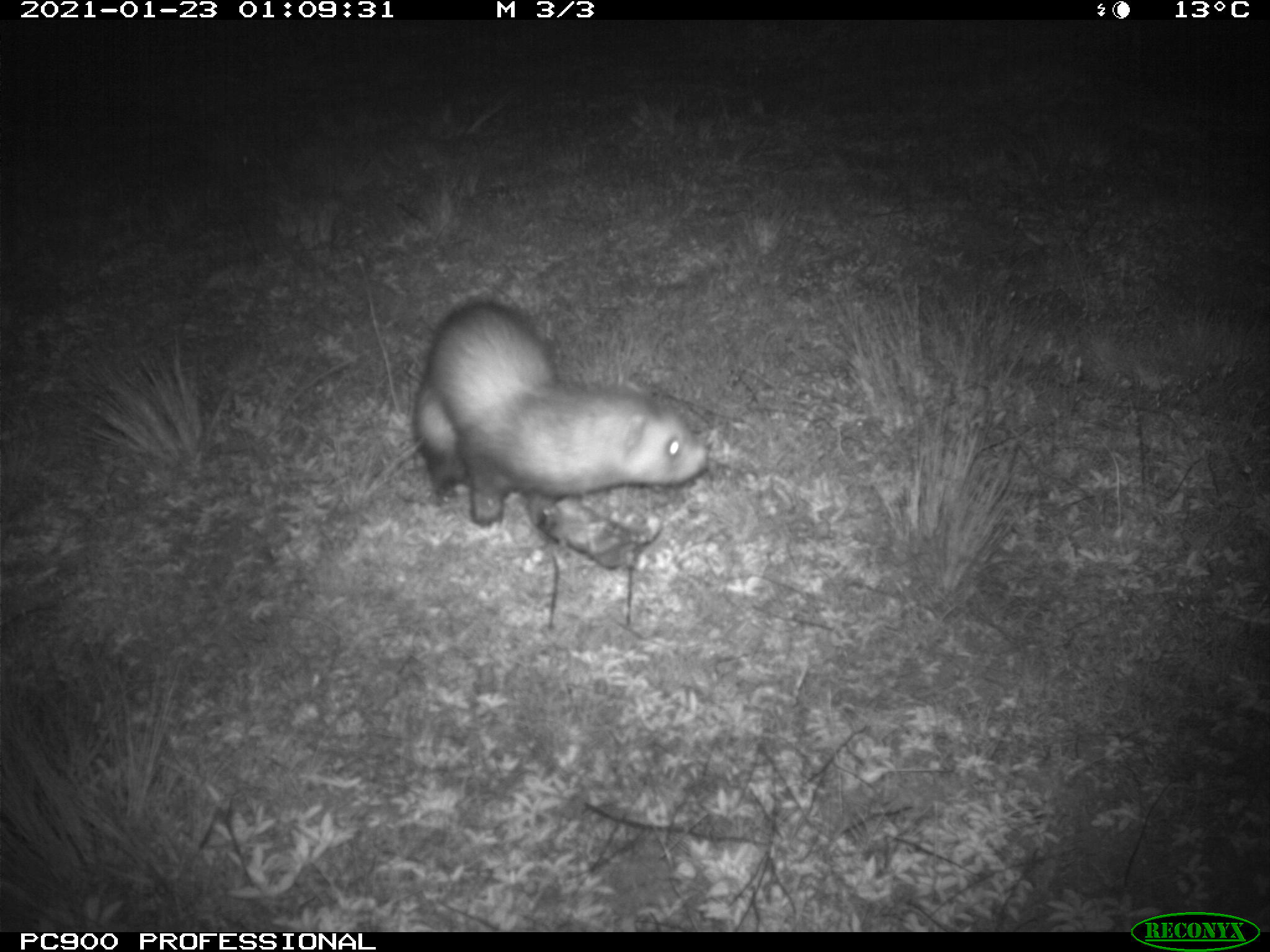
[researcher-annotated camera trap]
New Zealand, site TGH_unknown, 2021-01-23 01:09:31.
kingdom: Animalia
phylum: Chordata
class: Mammalia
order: Carnivora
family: Mustelidae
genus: Mustela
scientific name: Mustela furo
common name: ferret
Ferret (Mustela furo).